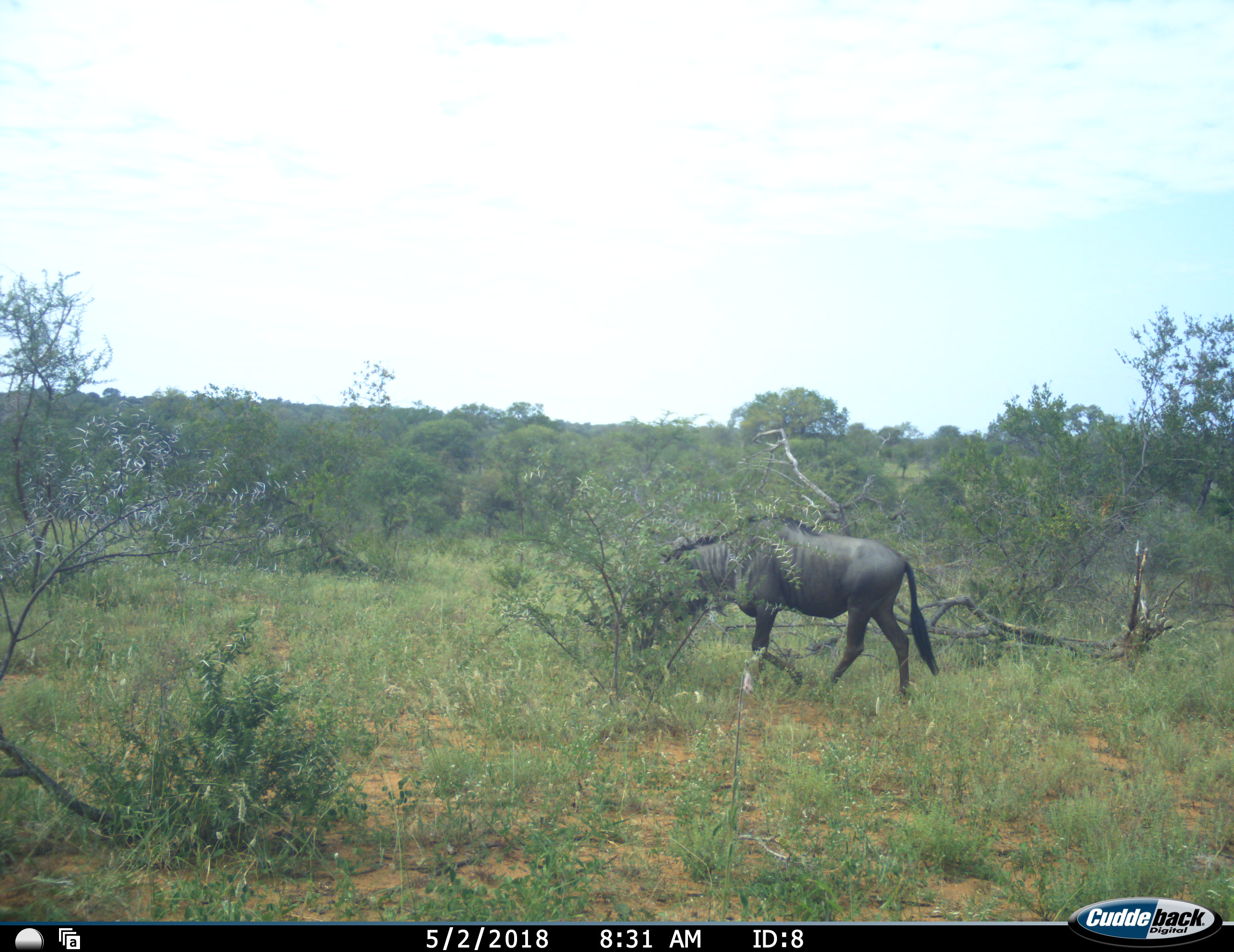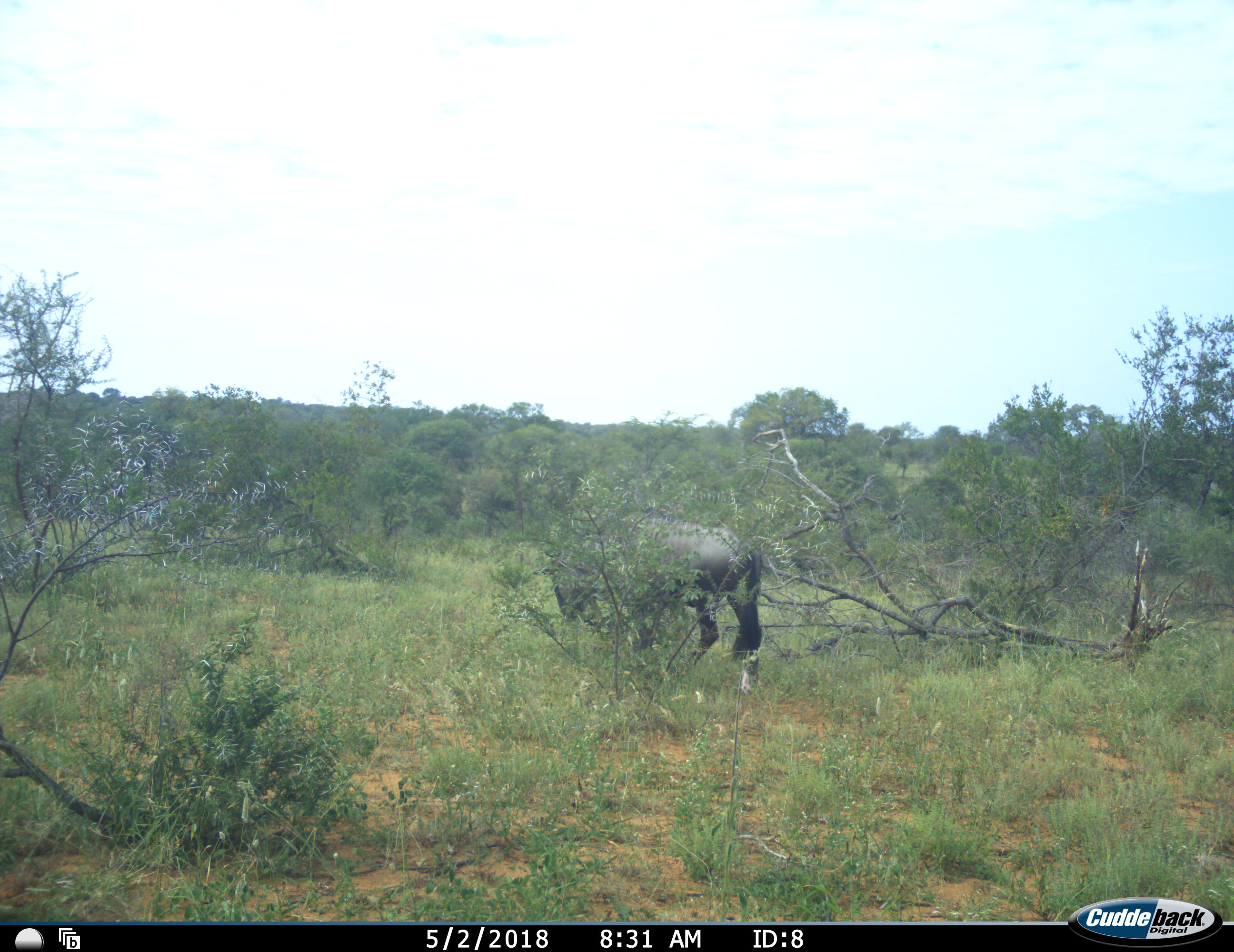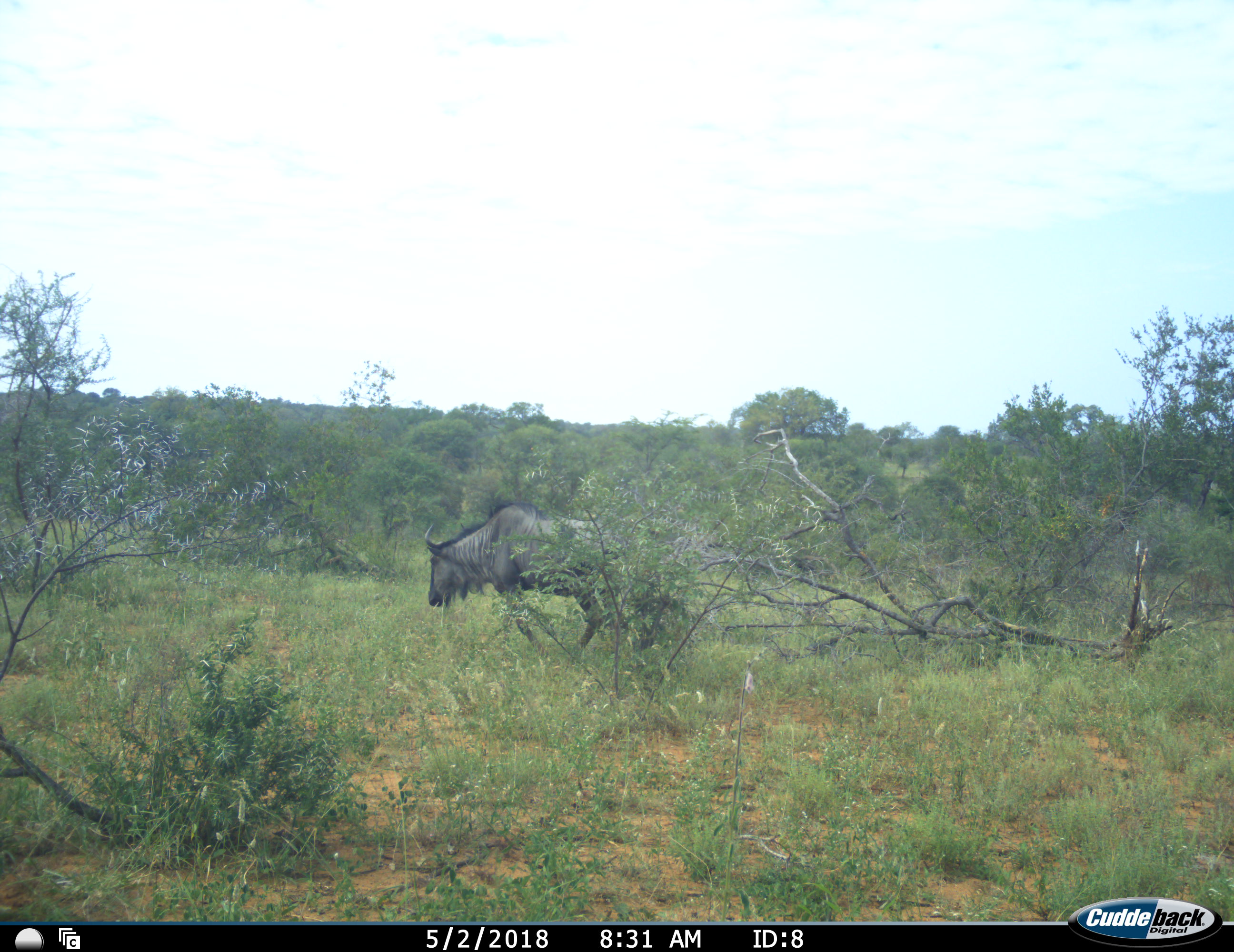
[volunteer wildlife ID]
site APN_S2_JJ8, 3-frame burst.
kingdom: Animalia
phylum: Chordata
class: Mammalia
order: Artiodactyla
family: Bovidae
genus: Connochaetes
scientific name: Connochaetes taurinus taurinus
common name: blue wildebeest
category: wildebeestblue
Wildebeestblue (blue wildebeest) (Connochaetes taurinus taurinus), count 1. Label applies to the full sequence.